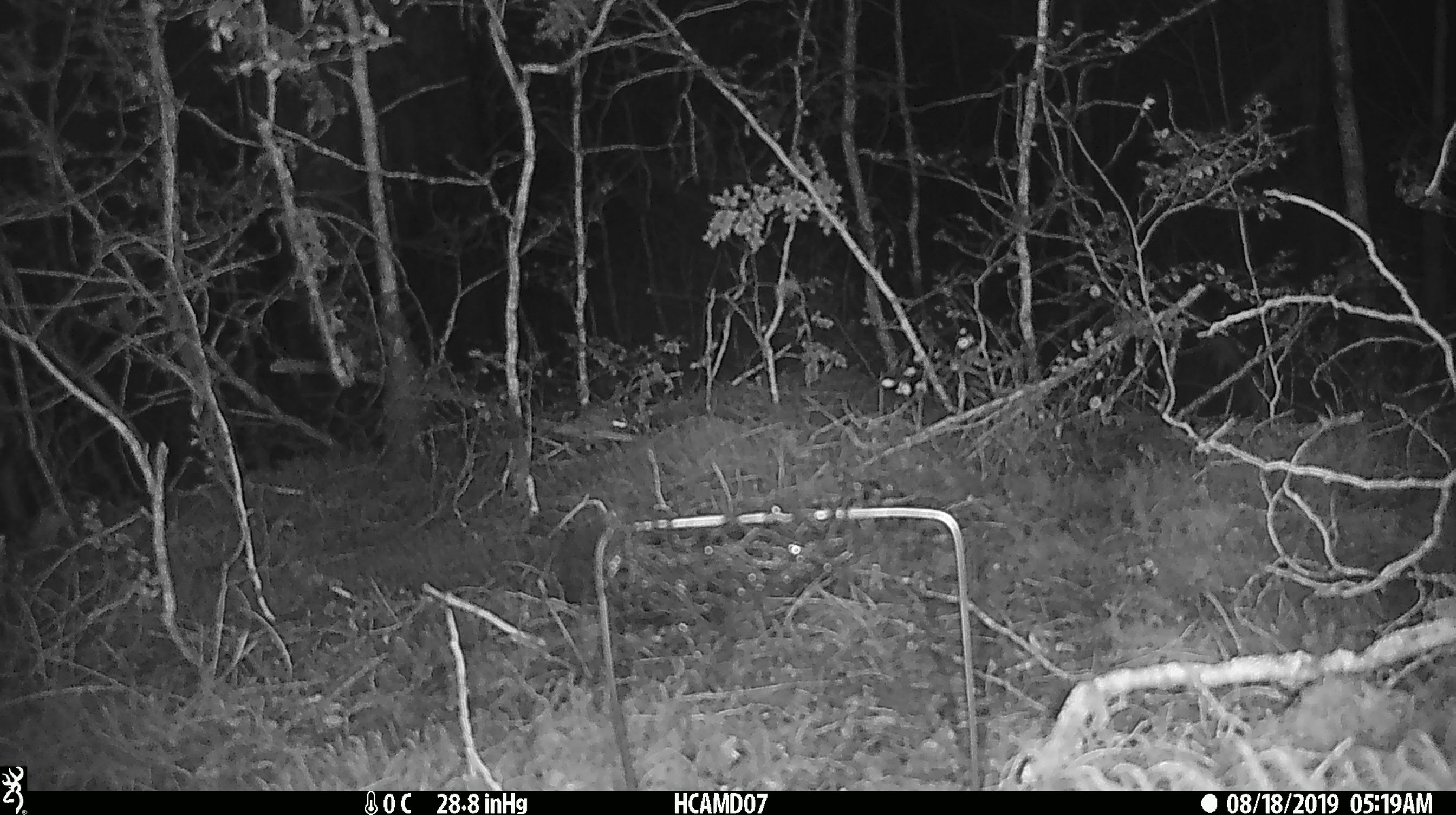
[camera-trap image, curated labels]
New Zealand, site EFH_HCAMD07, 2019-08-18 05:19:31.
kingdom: Animalia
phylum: Chordata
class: Mammalia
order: Rodentia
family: Muridae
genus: Mus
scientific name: Mus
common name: mouse